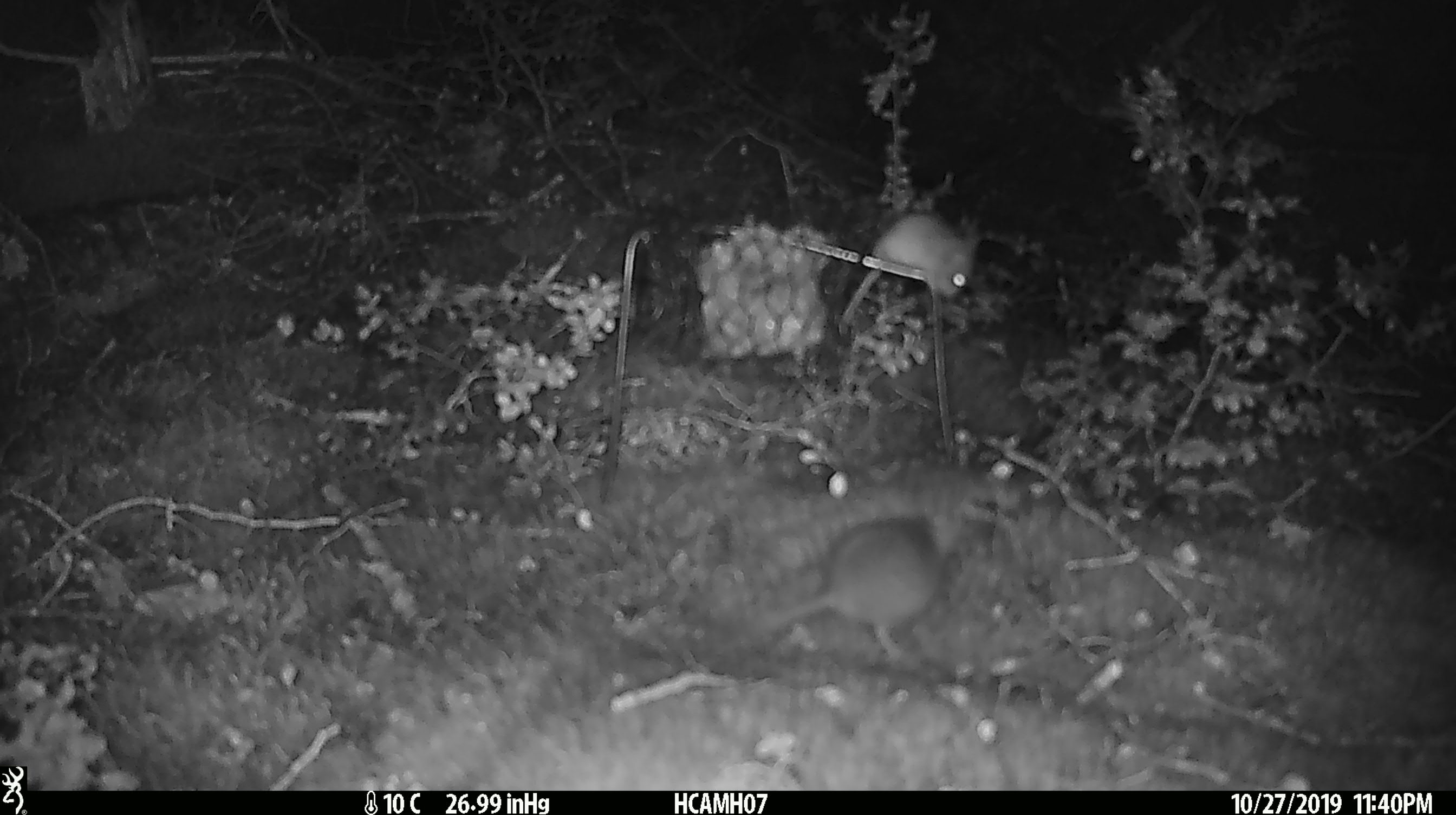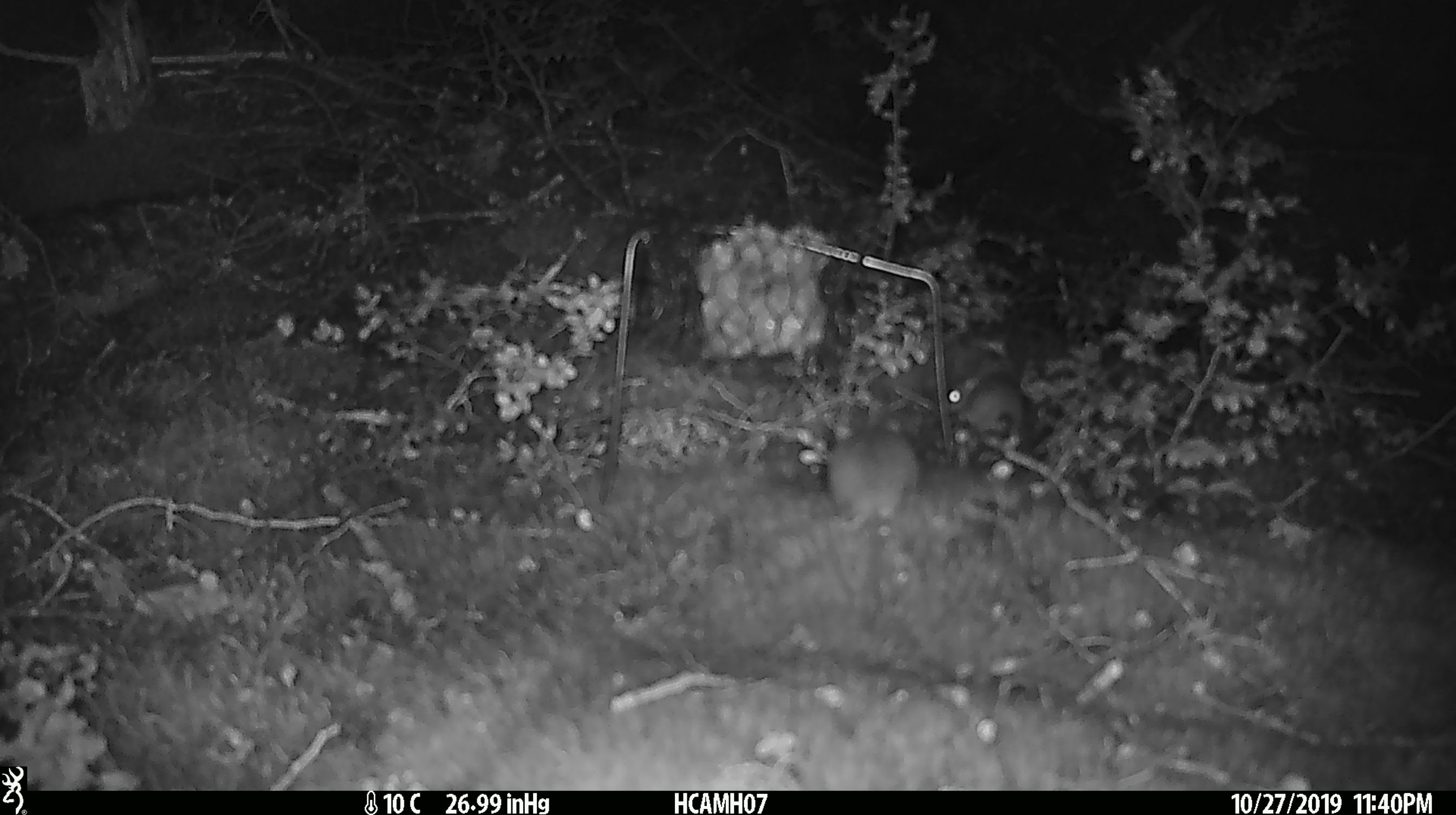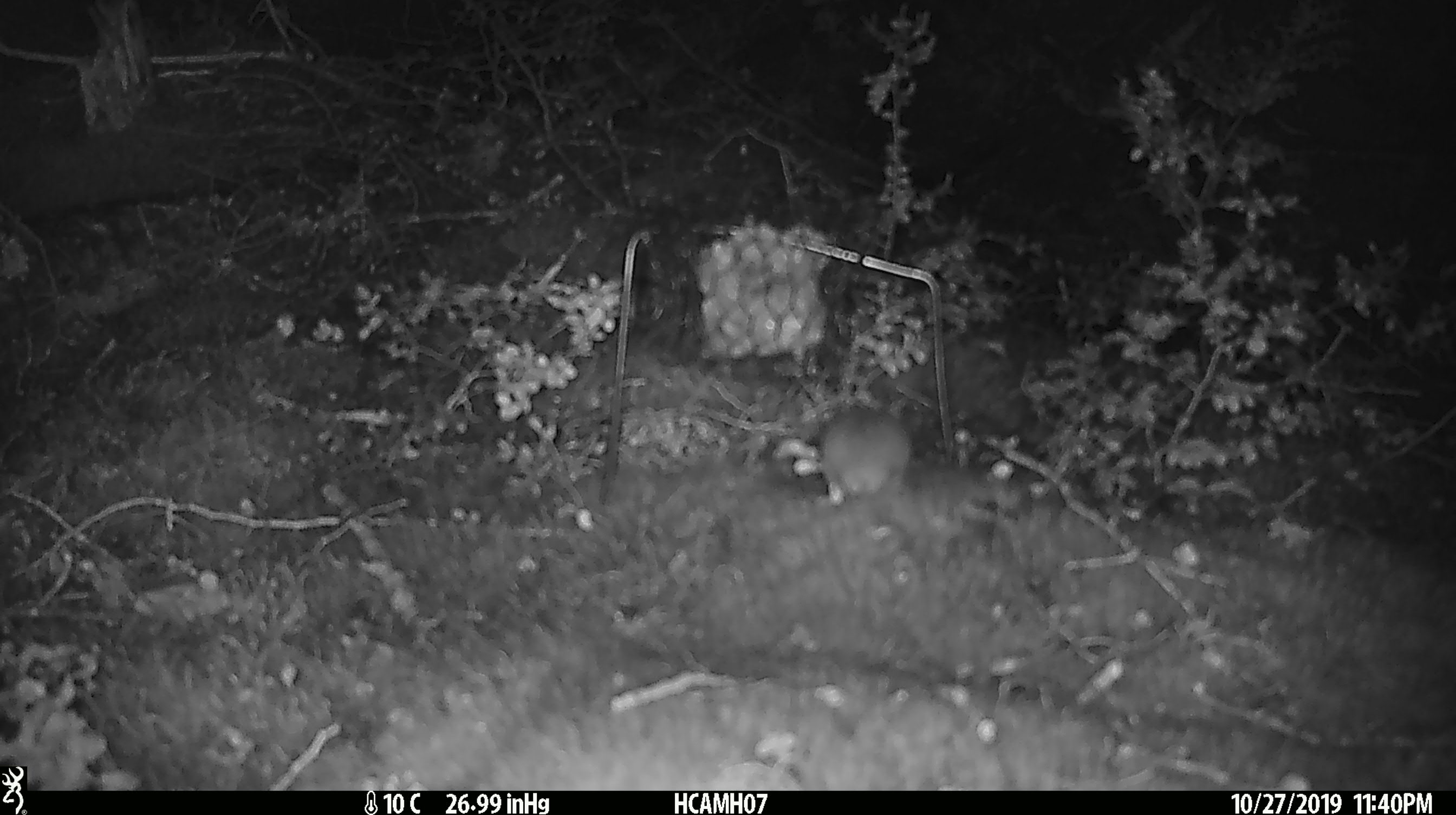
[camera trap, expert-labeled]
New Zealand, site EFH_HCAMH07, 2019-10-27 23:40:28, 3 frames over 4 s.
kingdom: Animalia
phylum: Chordata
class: Mammalia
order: Rodentia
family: Muridae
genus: Mus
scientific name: Mus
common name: mouse